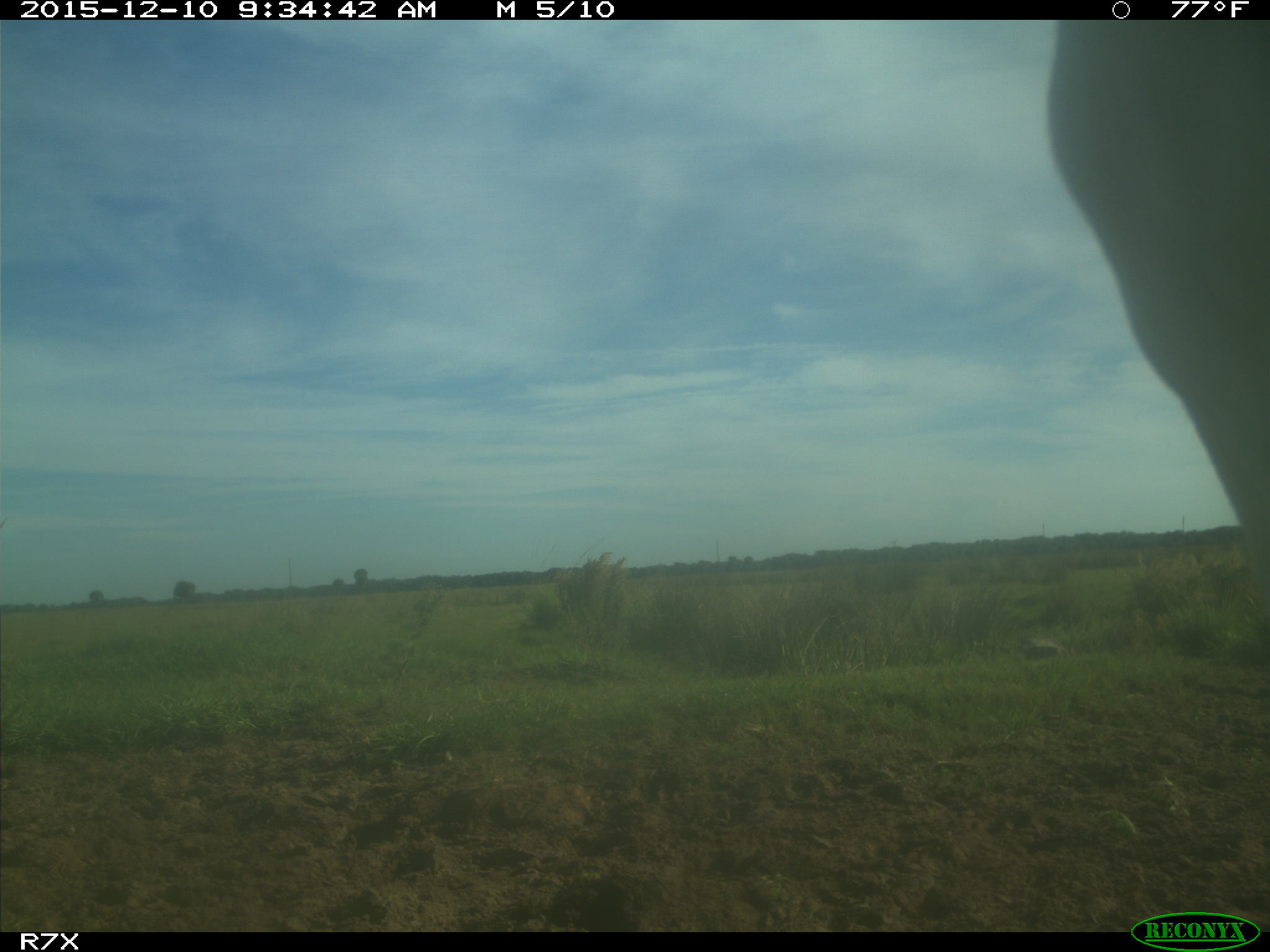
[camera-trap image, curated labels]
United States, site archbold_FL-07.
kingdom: Animalia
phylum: Chordata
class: Mammalia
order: Artiodactyla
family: Bovidae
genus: Bos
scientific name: Bos taurus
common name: domestic cow